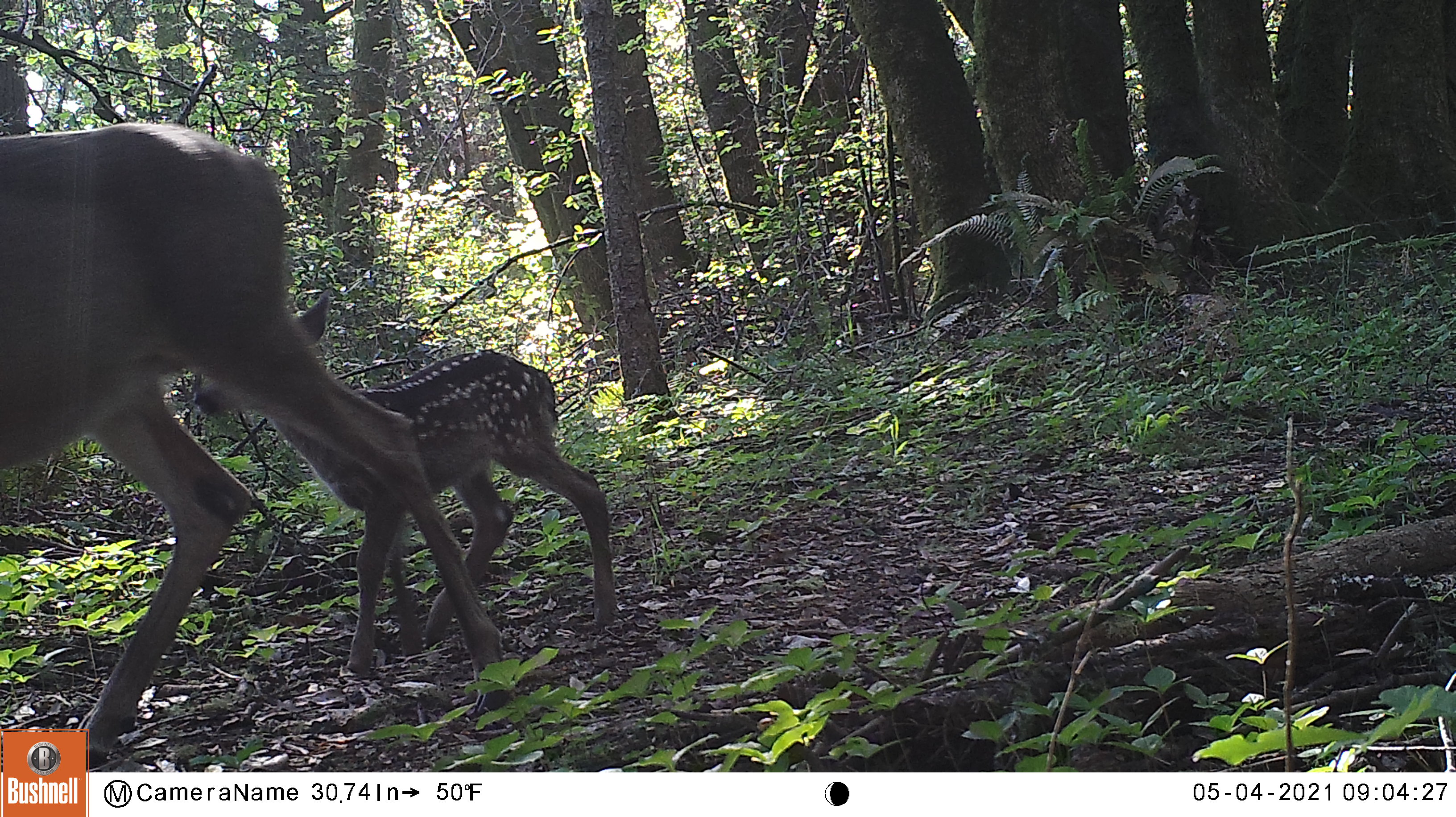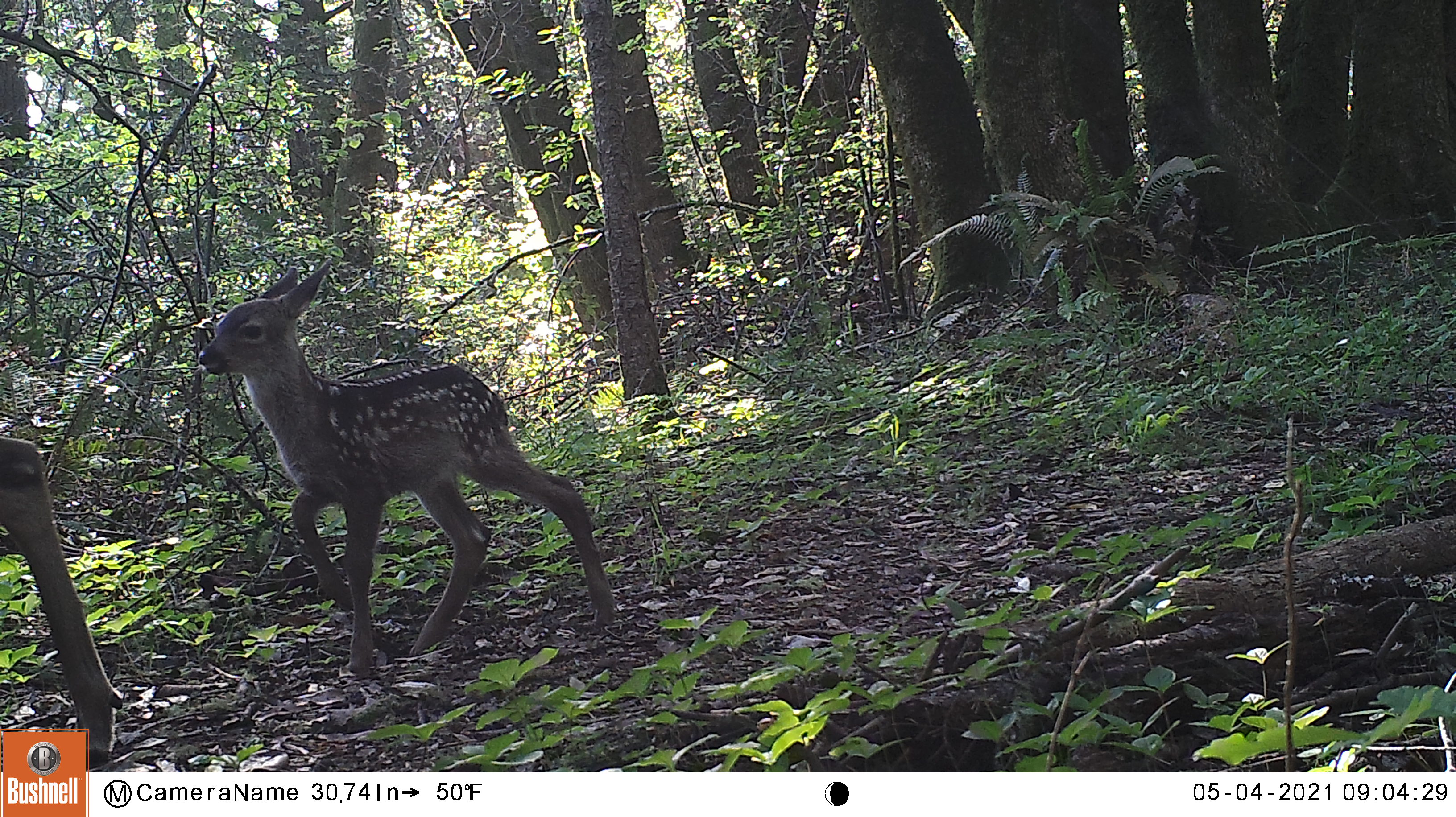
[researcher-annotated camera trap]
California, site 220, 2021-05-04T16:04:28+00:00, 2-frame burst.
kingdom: Animalia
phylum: Chordata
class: Mammalia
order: Artiodactyla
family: Cervidae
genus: Odocoileus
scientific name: Odocoileus hemionus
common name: mule deer